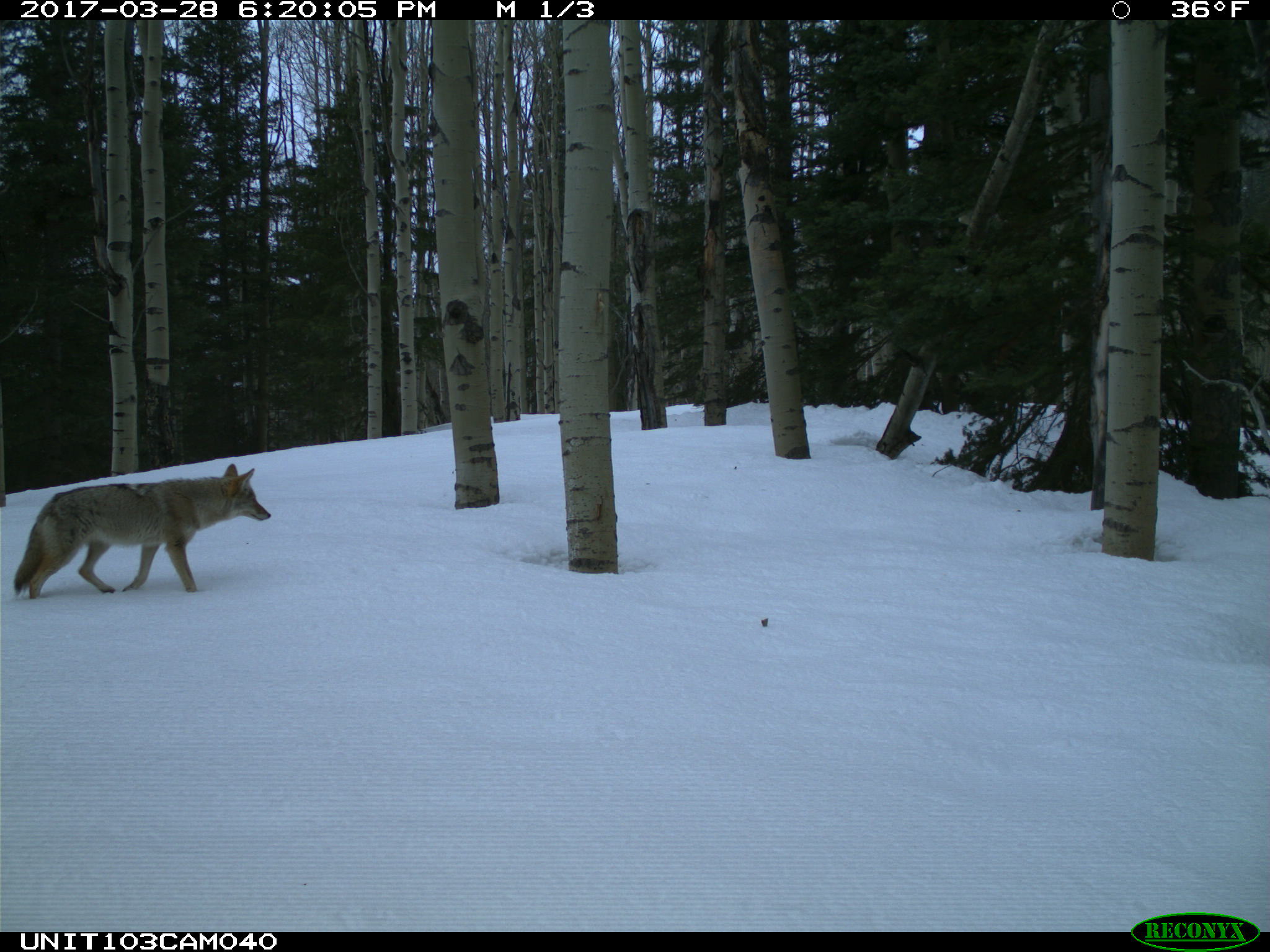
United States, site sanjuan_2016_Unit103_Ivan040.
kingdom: Animalia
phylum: Chordata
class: Mammalia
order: Carnivora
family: Canidae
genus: Canis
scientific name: Canis latrans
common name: coyote